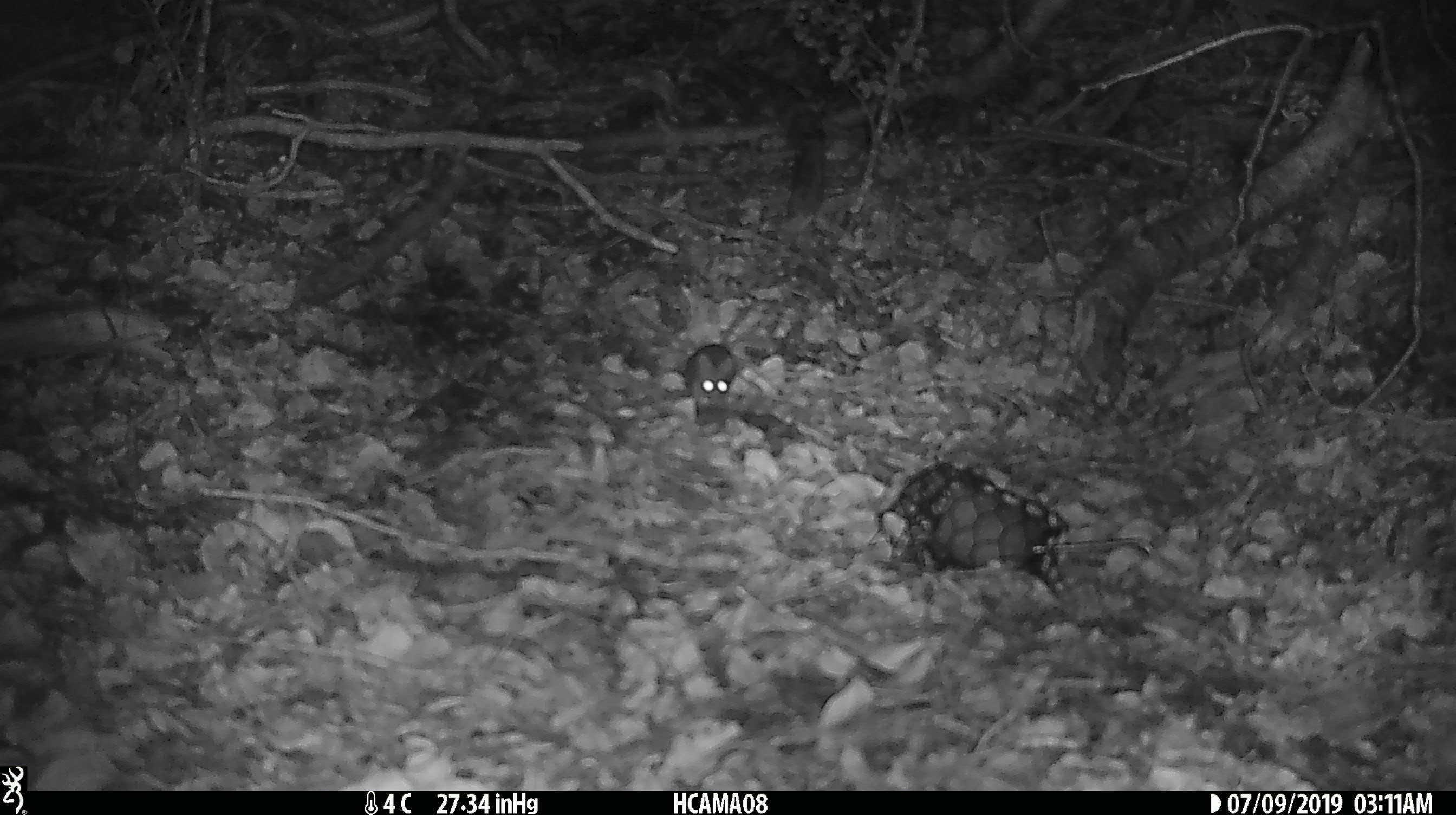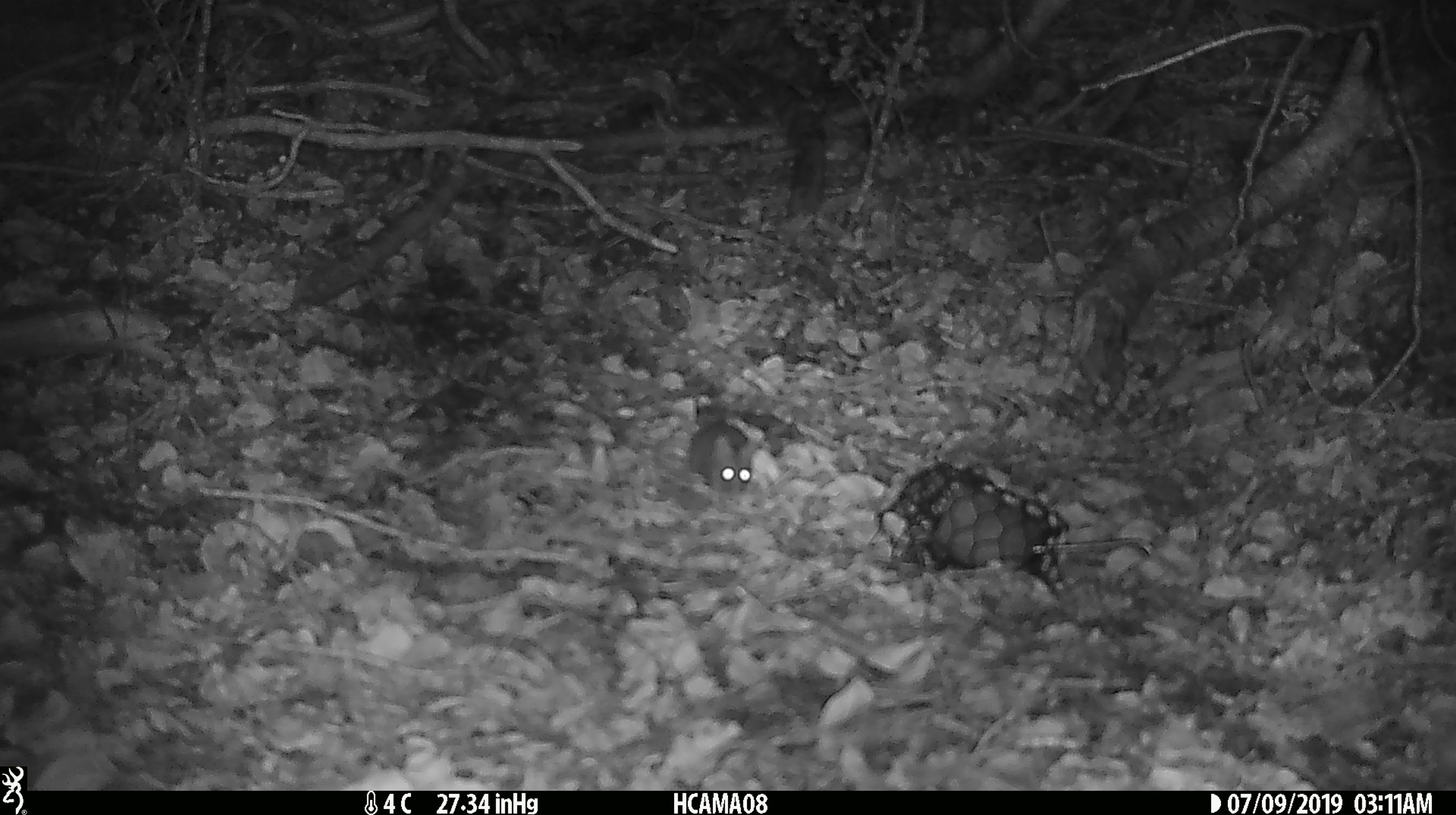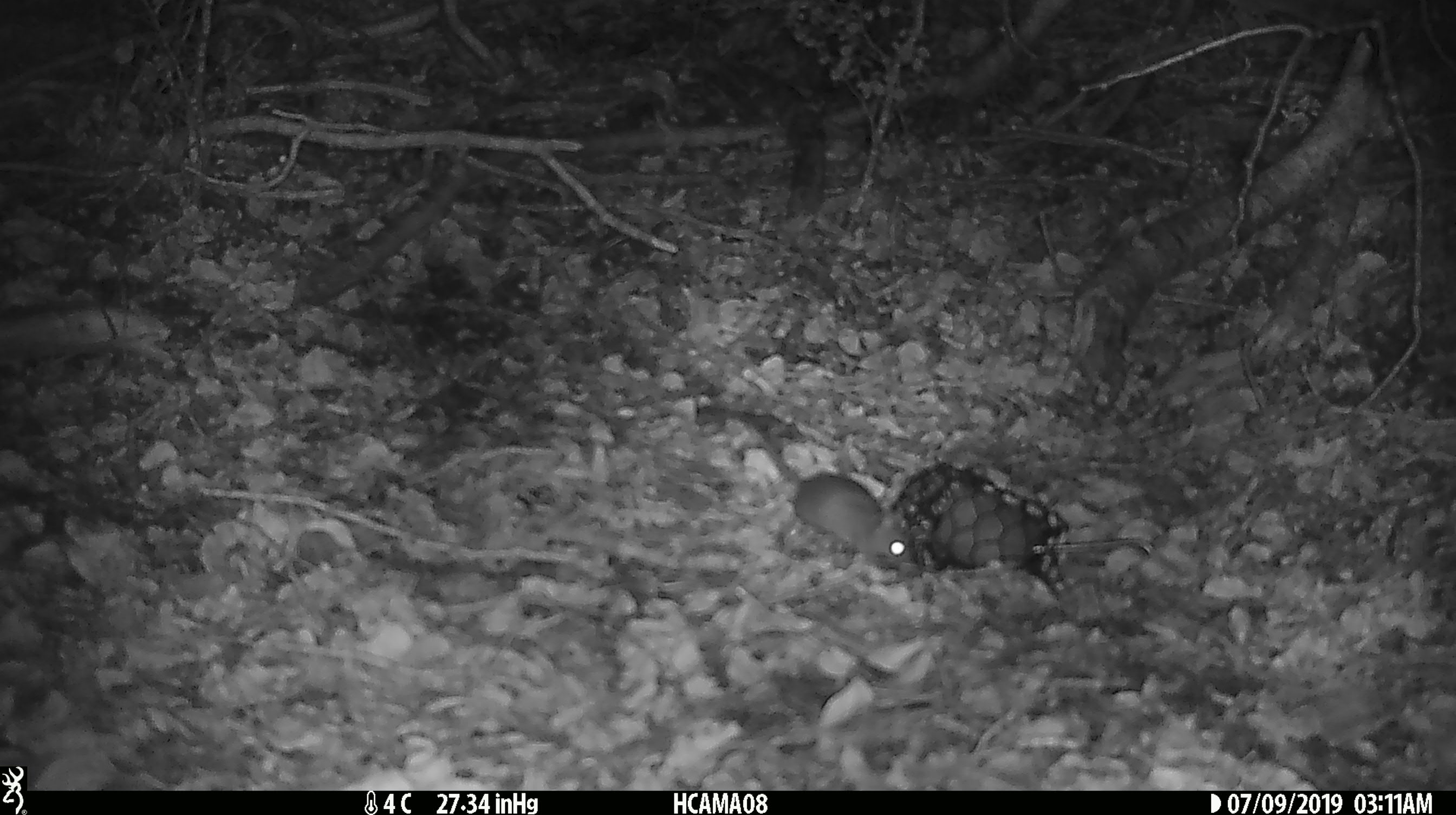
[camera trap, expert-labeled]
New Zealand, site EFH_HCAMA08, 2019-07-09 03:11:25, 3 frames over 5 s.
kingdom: Animalia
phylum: Chordata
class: Mammalia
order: Rodentia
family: Muridae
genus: Mus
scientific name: Mus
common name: mouse